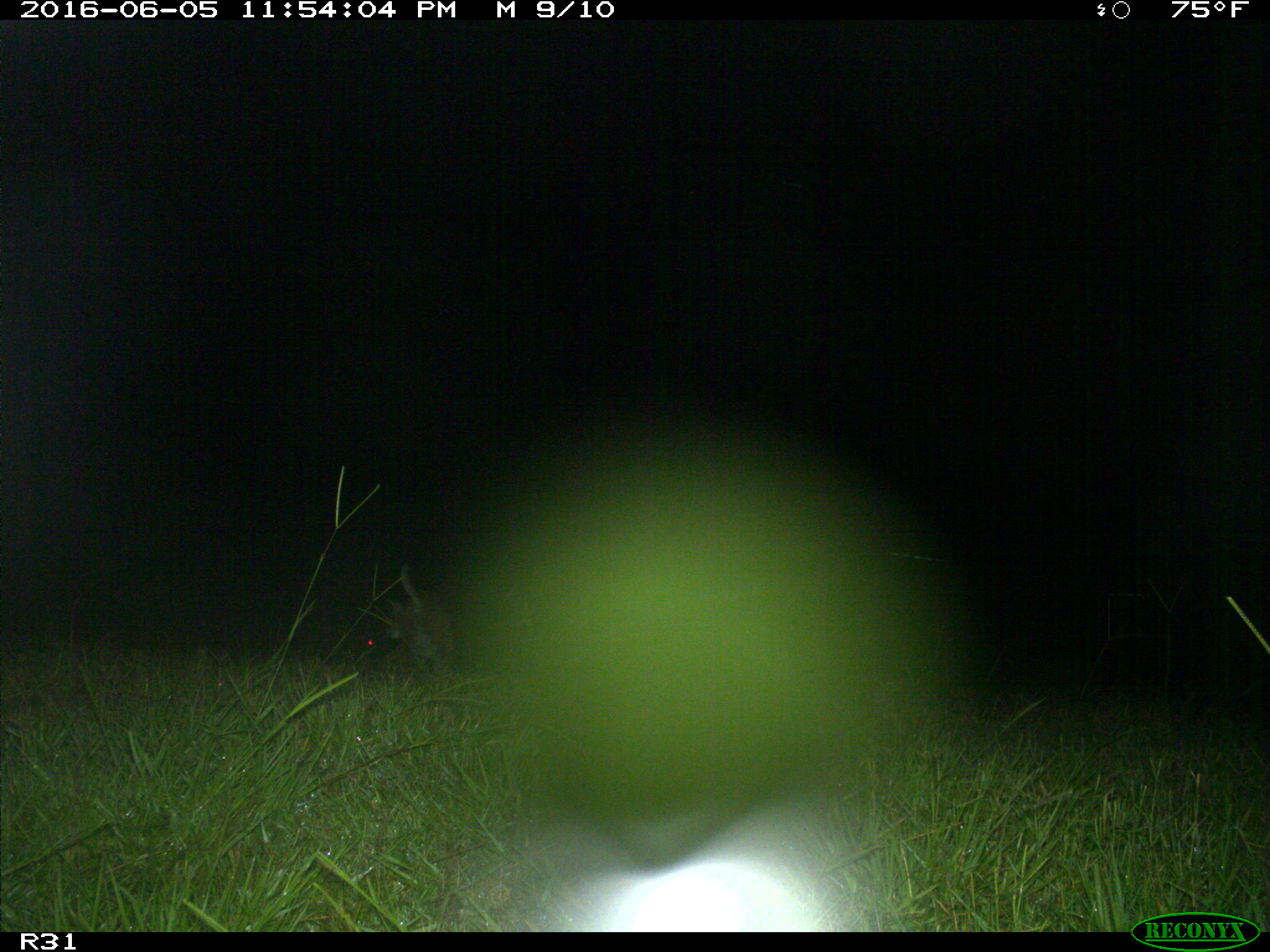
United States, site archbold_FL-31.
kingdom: Animalia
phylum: Chordata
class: Mammalia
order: Carnivora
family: Felidae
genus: Lynx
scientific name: Lynx rufus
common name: bobcat